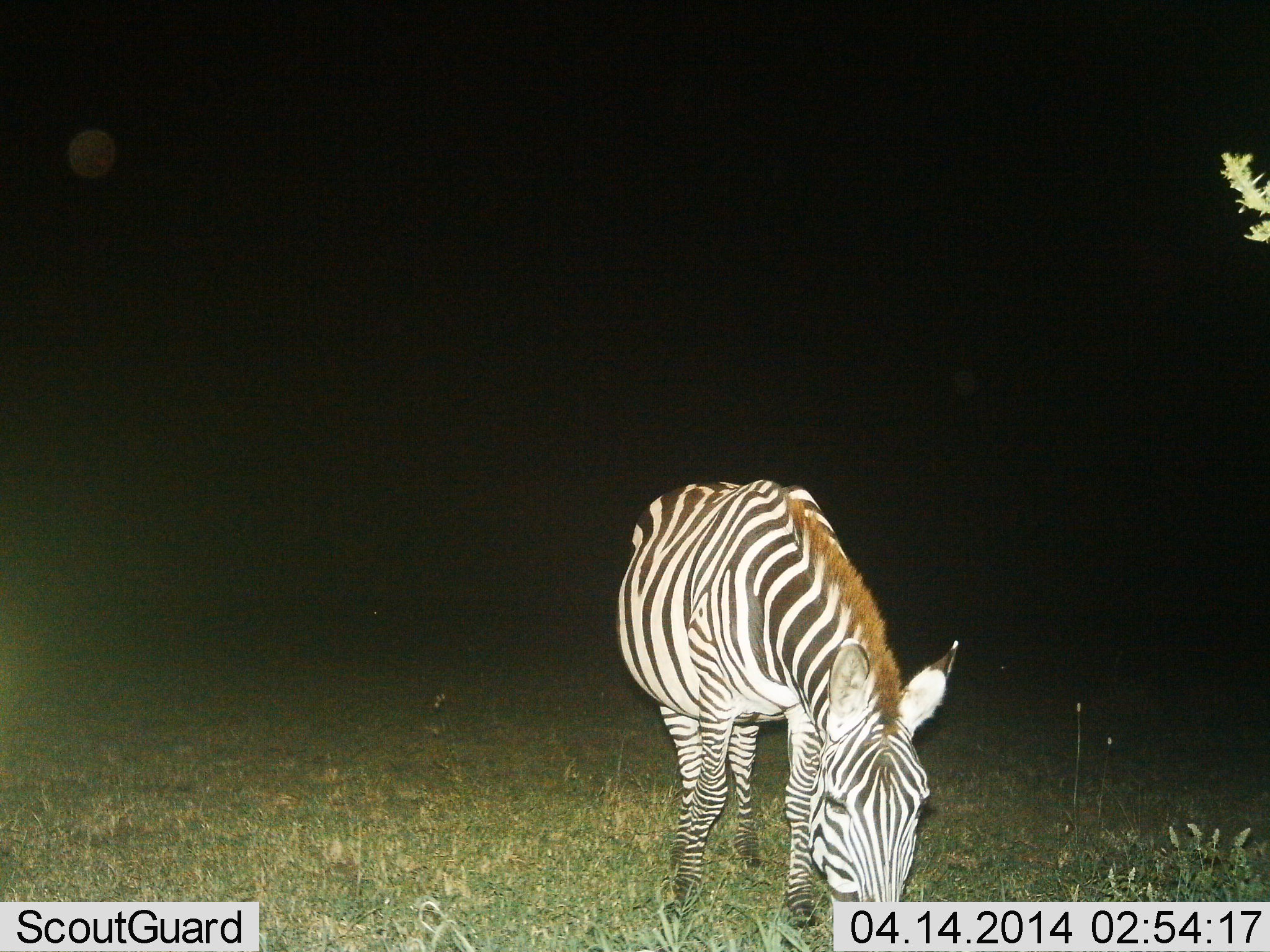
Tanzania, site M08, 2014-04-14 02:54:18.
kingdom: Animalia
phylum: Chordata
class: Mammalia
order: Perissodactyla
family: Equidae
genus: Equus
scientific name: Equus quagga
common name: plains zebra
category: zebra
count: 1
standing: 30%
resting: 0%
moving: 3%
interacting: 0%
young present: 0%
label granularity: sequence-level